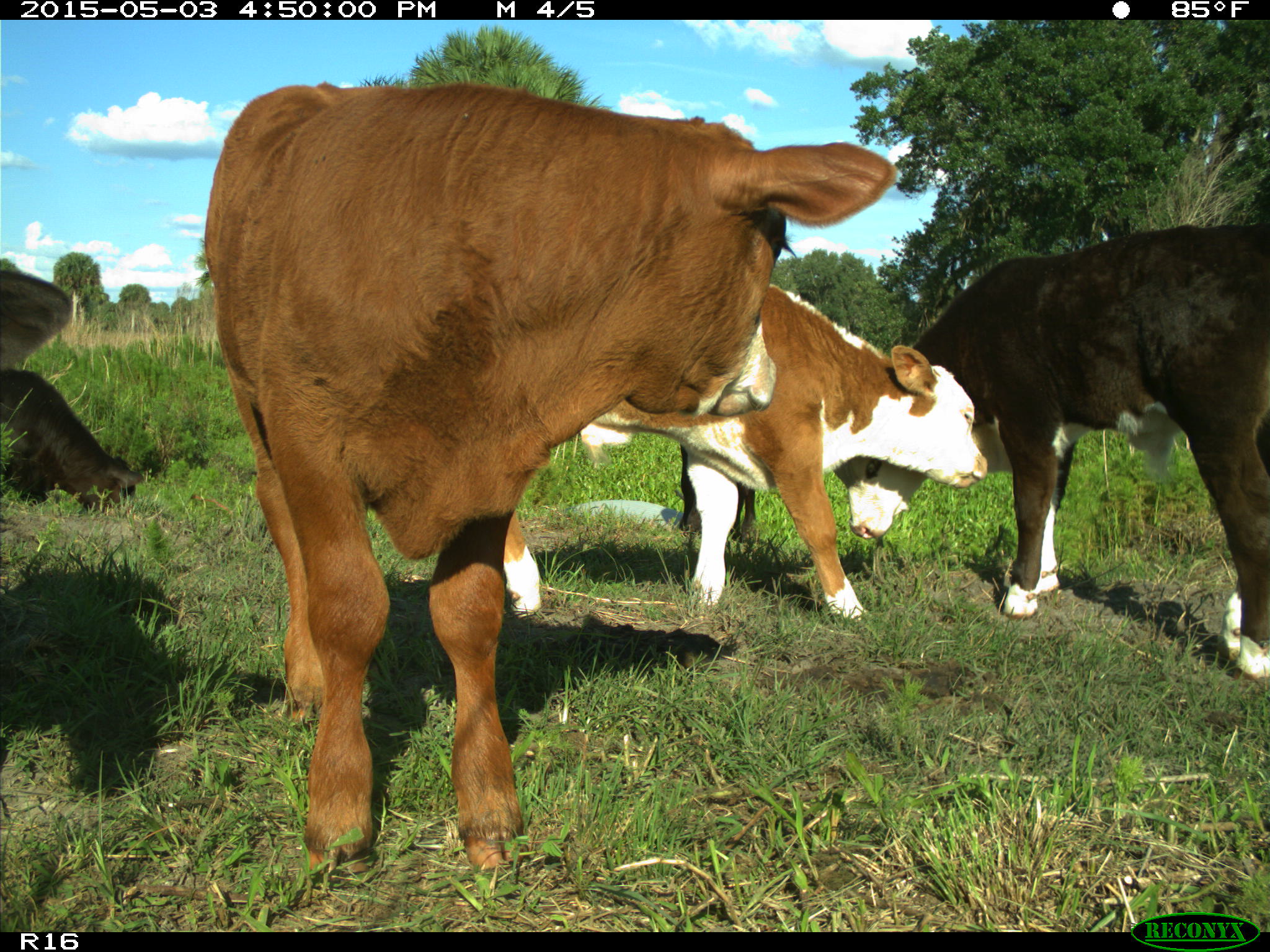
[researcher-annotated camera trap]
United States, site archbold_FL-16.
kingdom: Animalia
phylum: Chordata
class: Mammalia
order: Artiodactyla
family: Bovidae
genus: Bos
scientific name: Bos taurus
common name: domestic cow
Bos taurus (domestic cow).